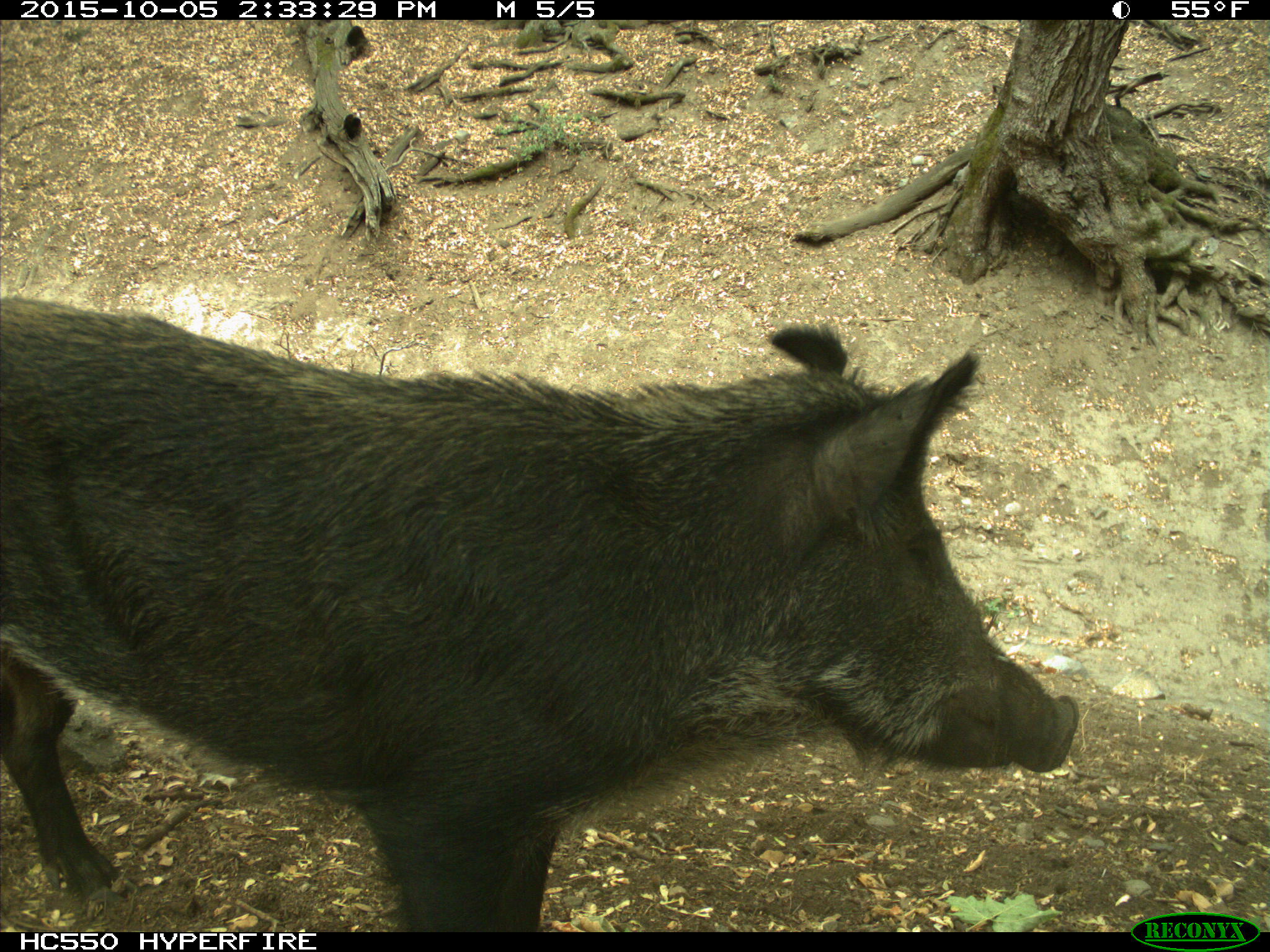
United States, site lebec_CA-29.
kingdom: Animalia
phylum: Chordata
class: Mammalia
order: Artiodactyla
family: Suidae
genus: Sus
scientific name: Sus scrofa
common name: wild boar